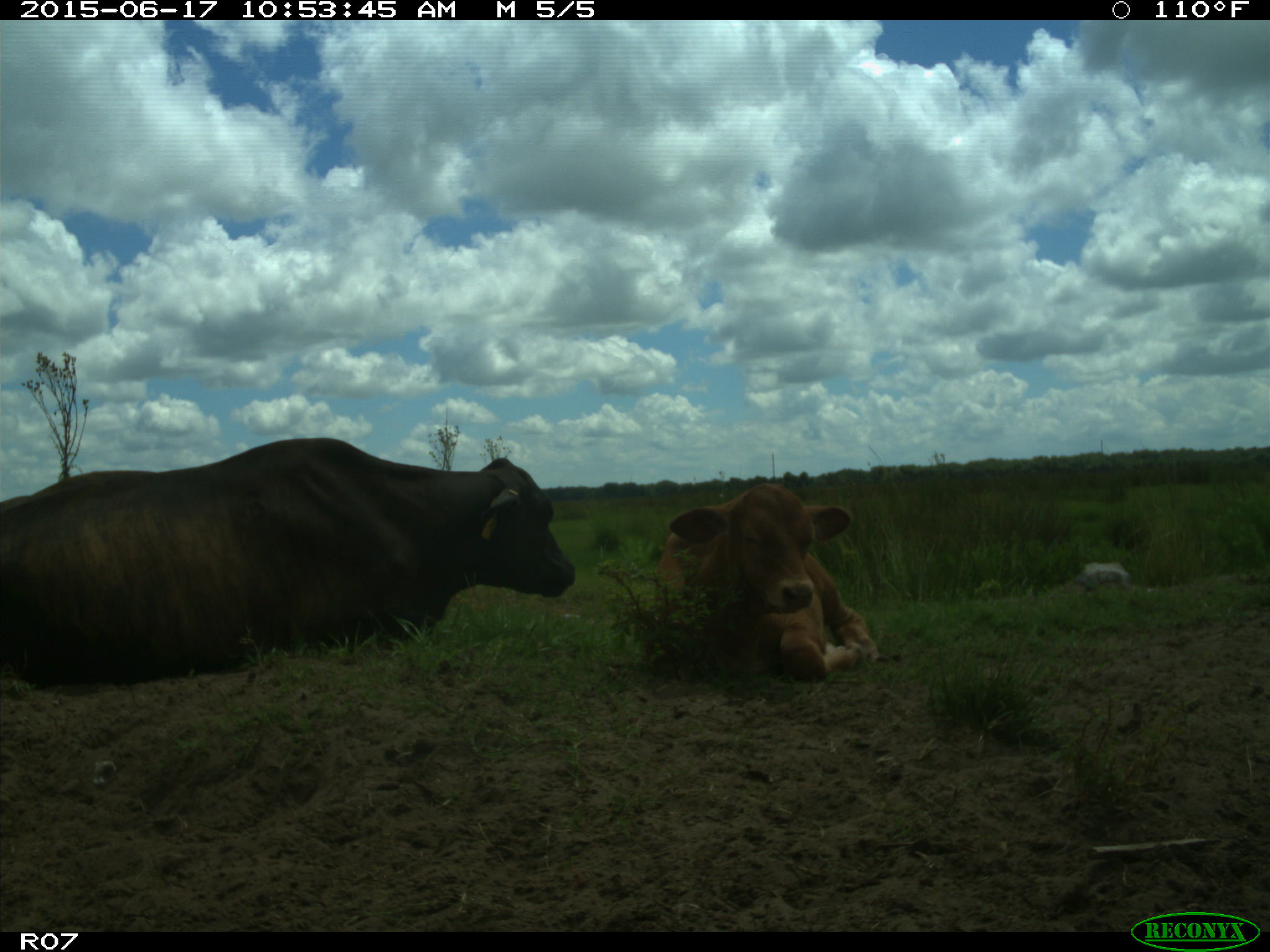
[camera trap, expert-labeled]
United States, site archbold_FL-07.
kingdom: Animalia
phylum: Chordata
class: Mammalia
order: Artiodactyla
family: Bovidae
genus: Bos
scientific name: Bos taurus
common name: domestic cow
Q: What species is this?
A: Bos taurus (domestic cow).